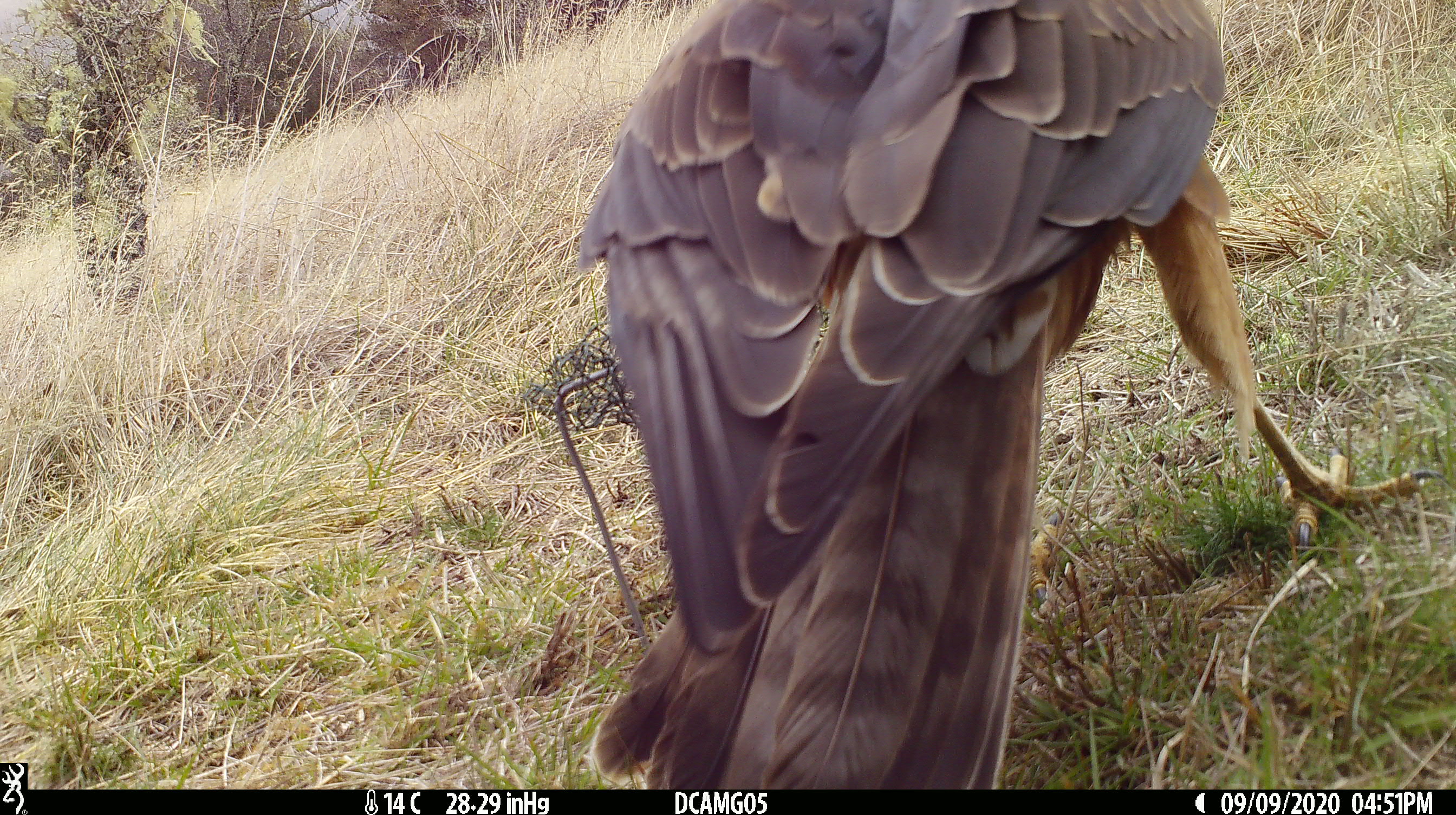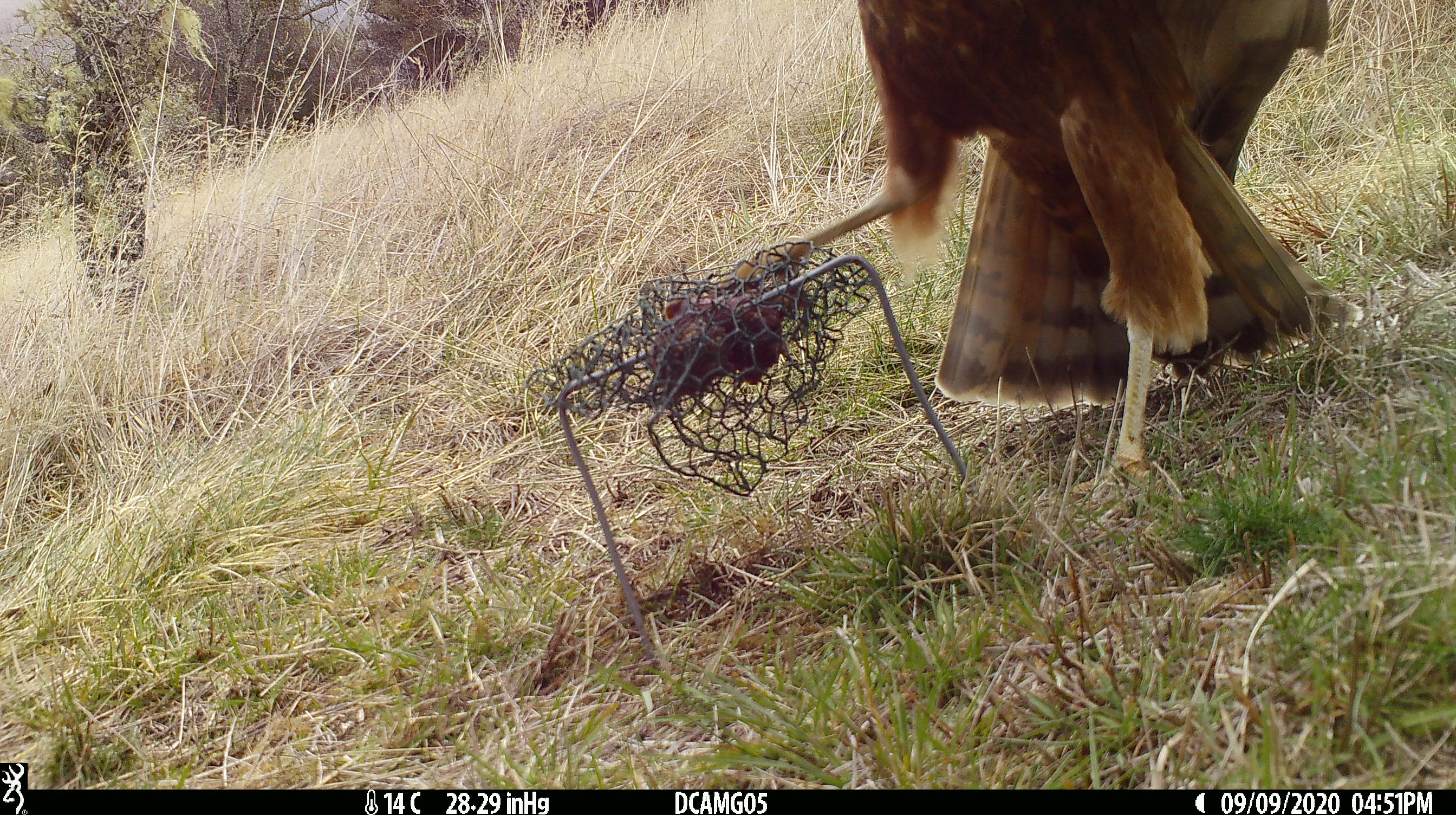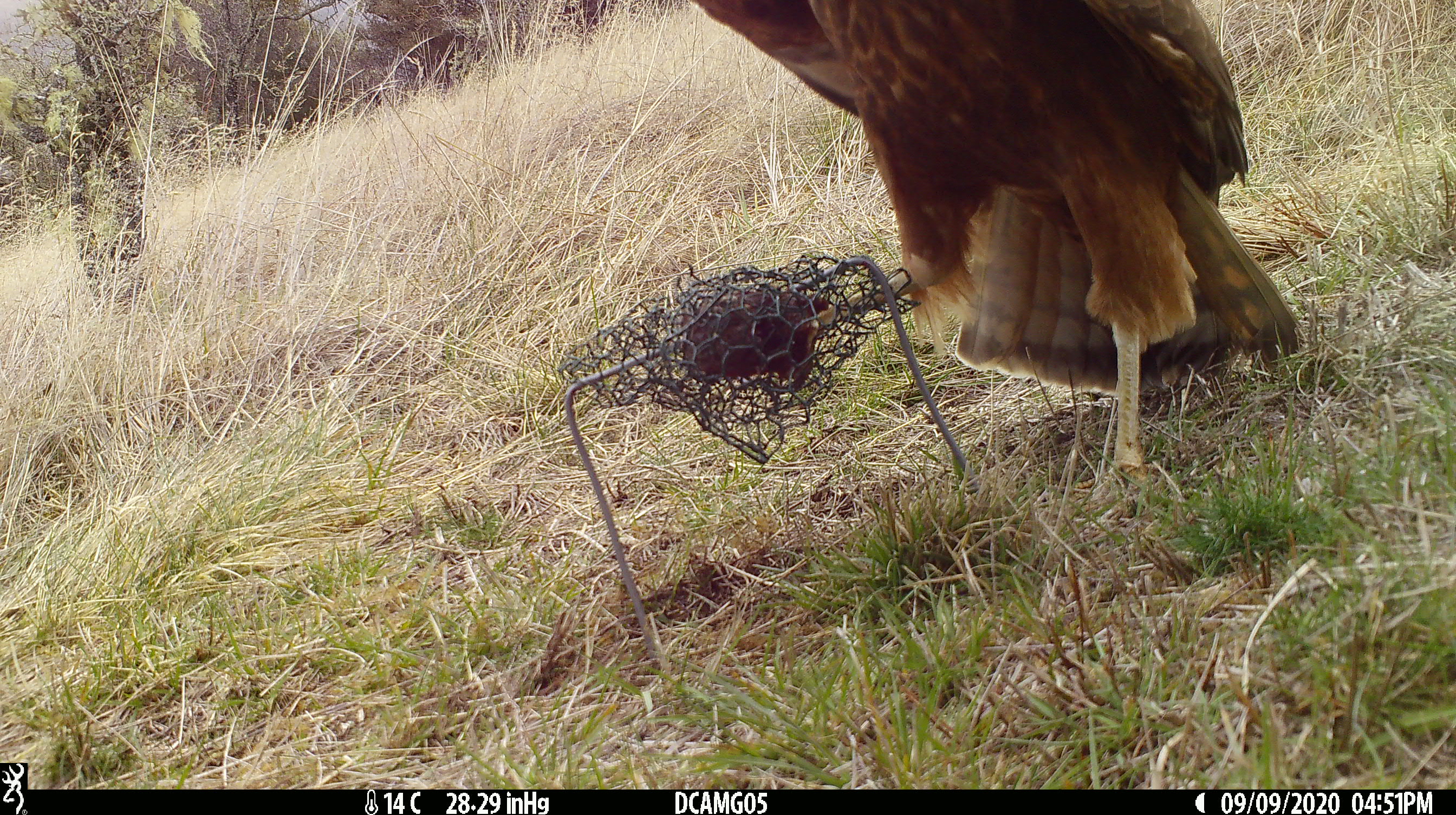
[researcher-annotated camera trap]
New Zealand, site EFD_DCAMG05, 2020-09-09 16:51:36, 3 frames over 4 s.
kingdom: Animalia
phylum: Chordata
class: Aves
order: Accipitriformes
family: Accipitridae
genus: Circus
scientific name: Circus approximans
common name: swamp harrier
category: harrier